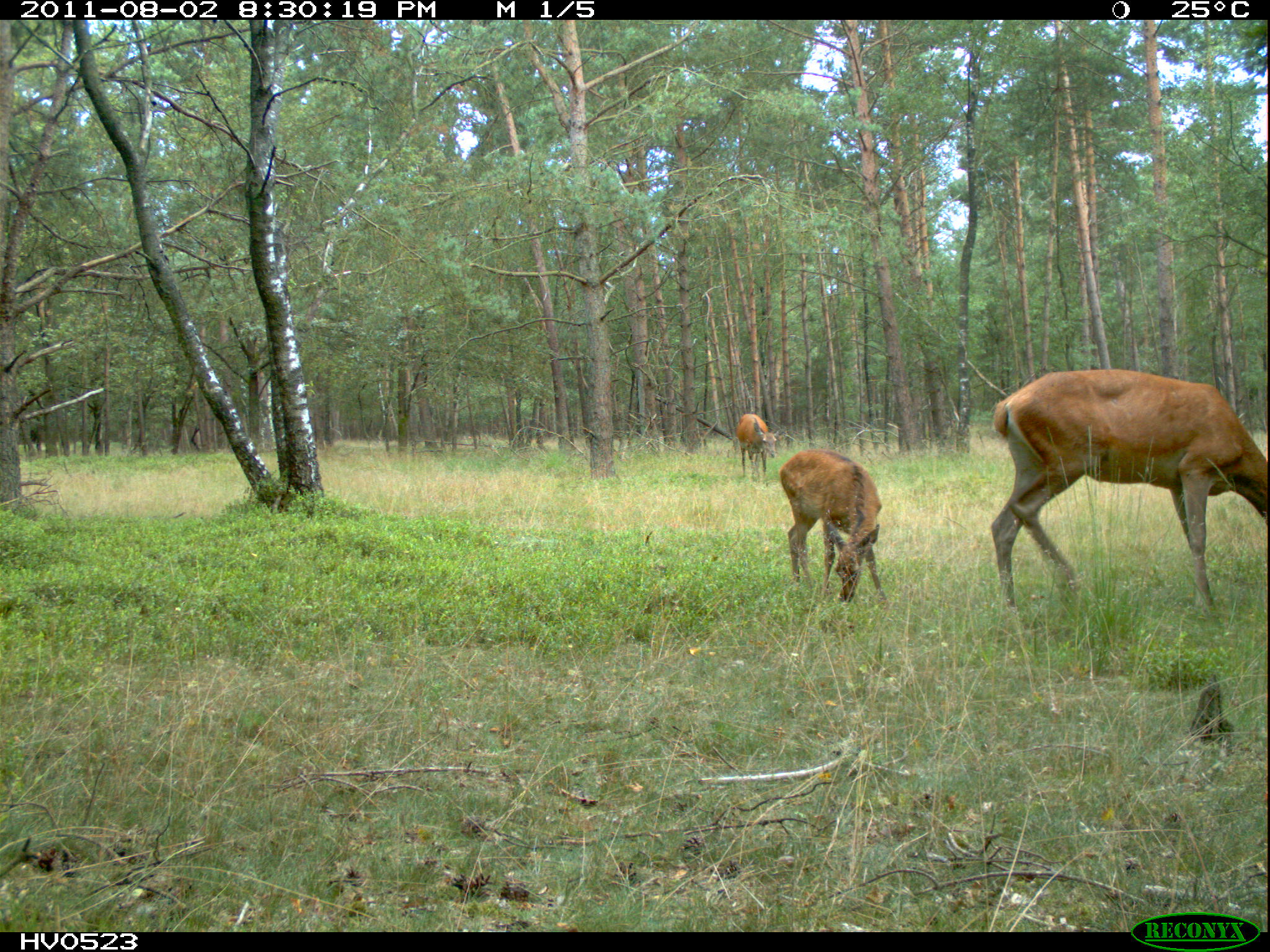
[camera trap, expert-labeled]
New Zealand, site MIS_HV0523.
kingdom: Animalia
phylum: Chordata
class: Mammalia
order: Artiodactyla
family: Cervidae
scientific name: Cervidae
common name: deer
Deer (Cervidae).